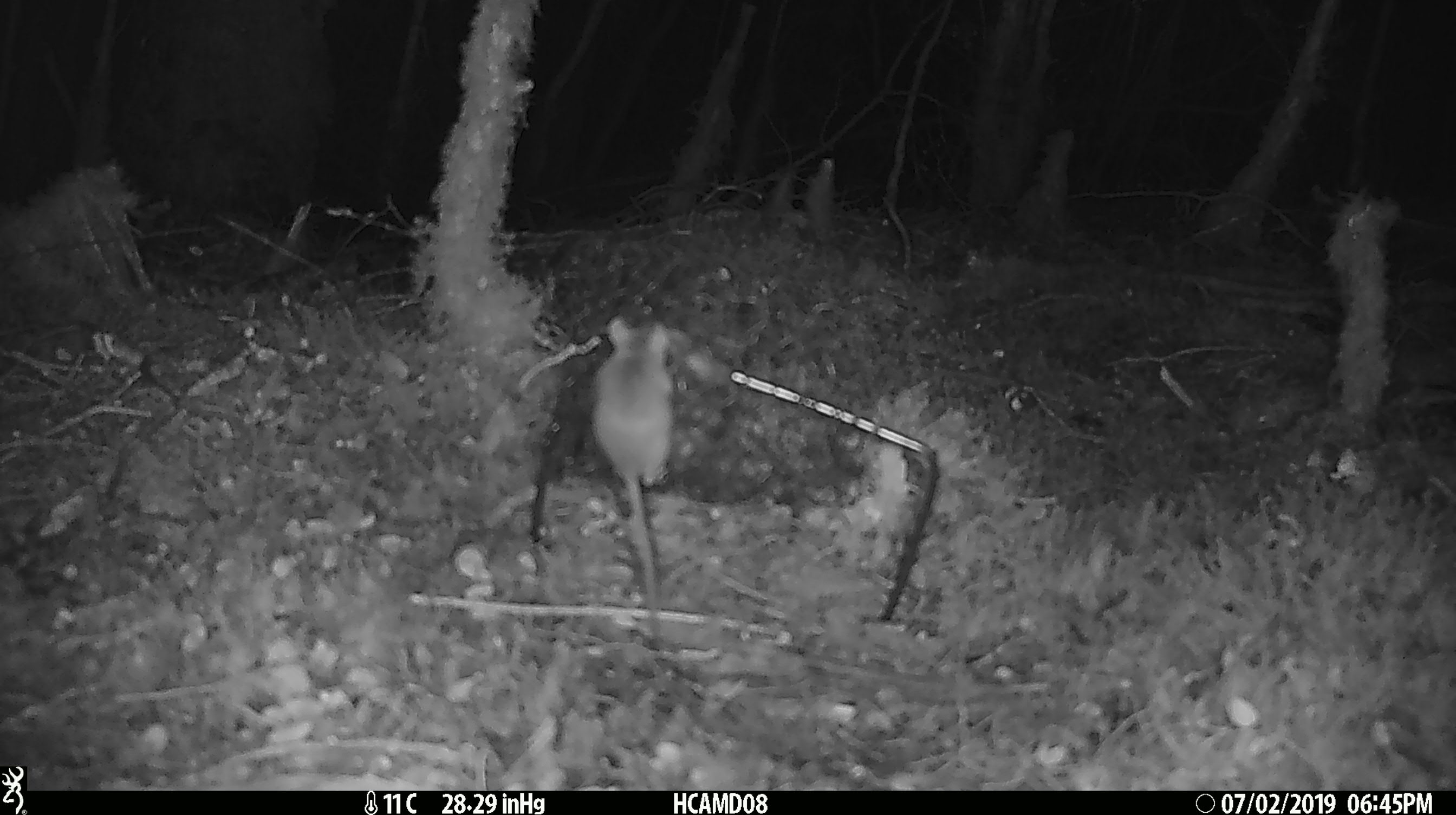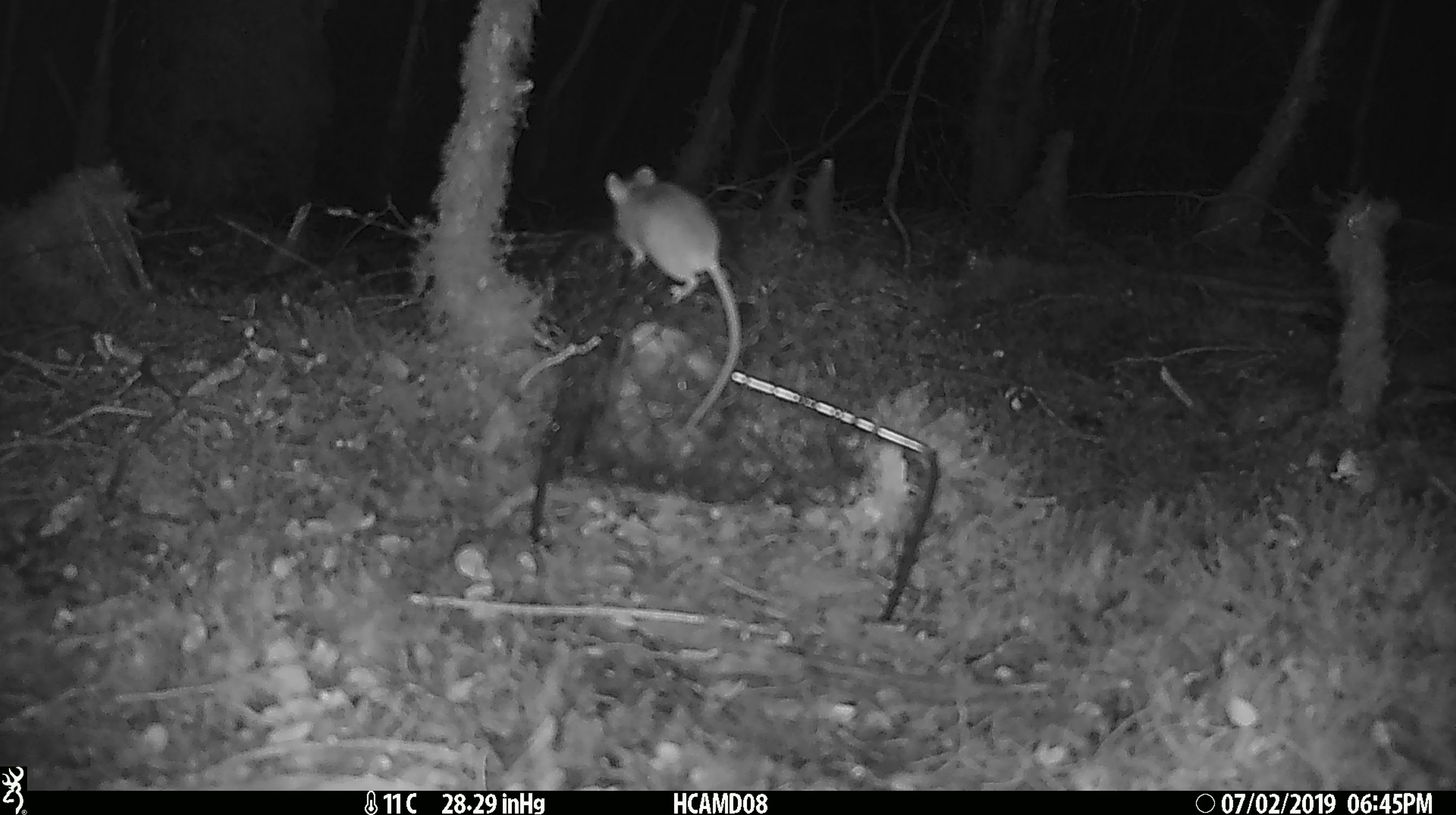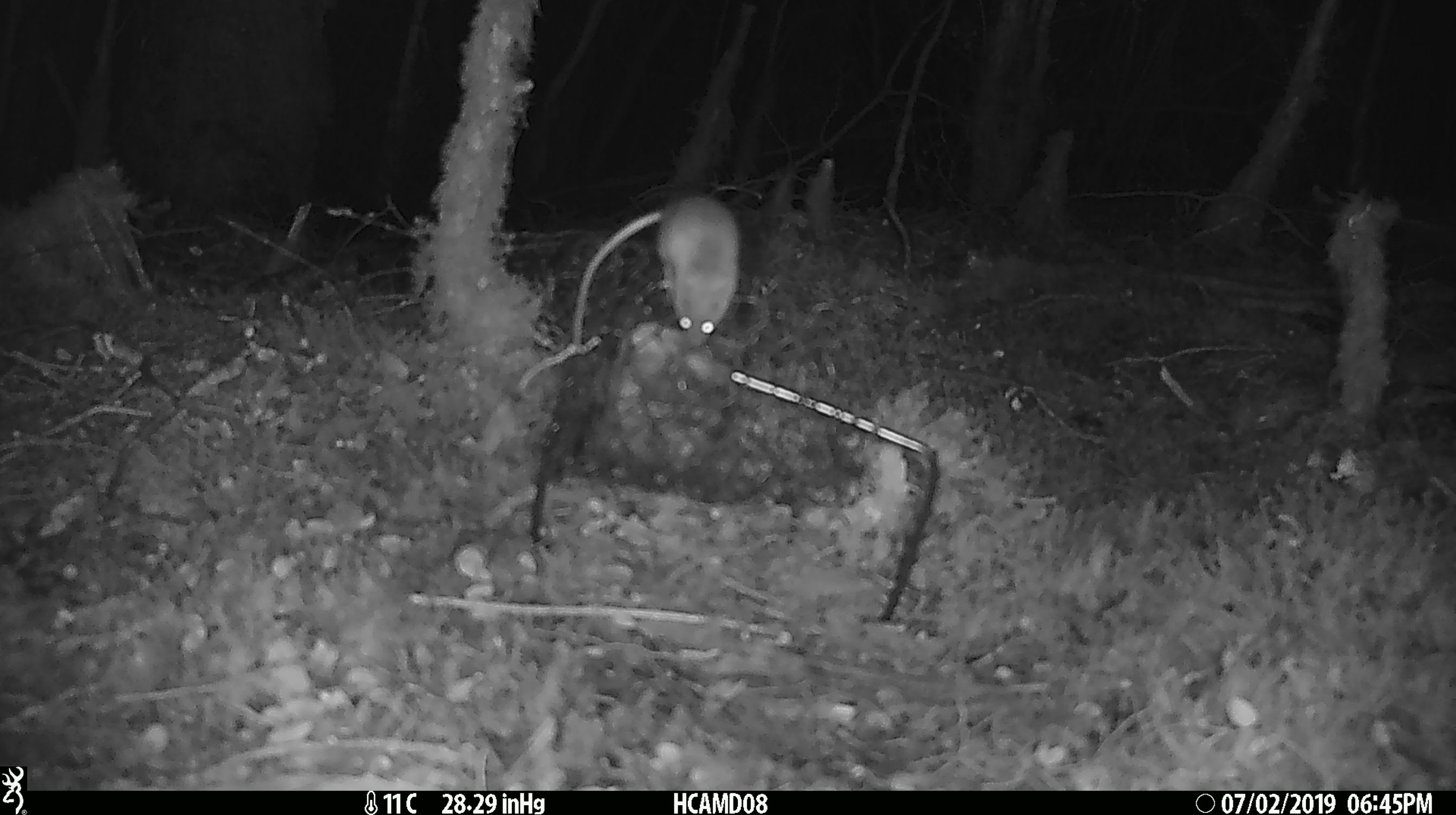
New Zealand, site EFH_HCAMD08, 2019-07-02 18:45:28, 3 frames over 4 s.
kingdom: Animalia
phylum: Chordata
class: Mammalia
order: Rodentia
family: Muridae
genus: Mus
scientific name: Mus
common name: mouse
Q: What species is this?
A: Mouse (Mus).